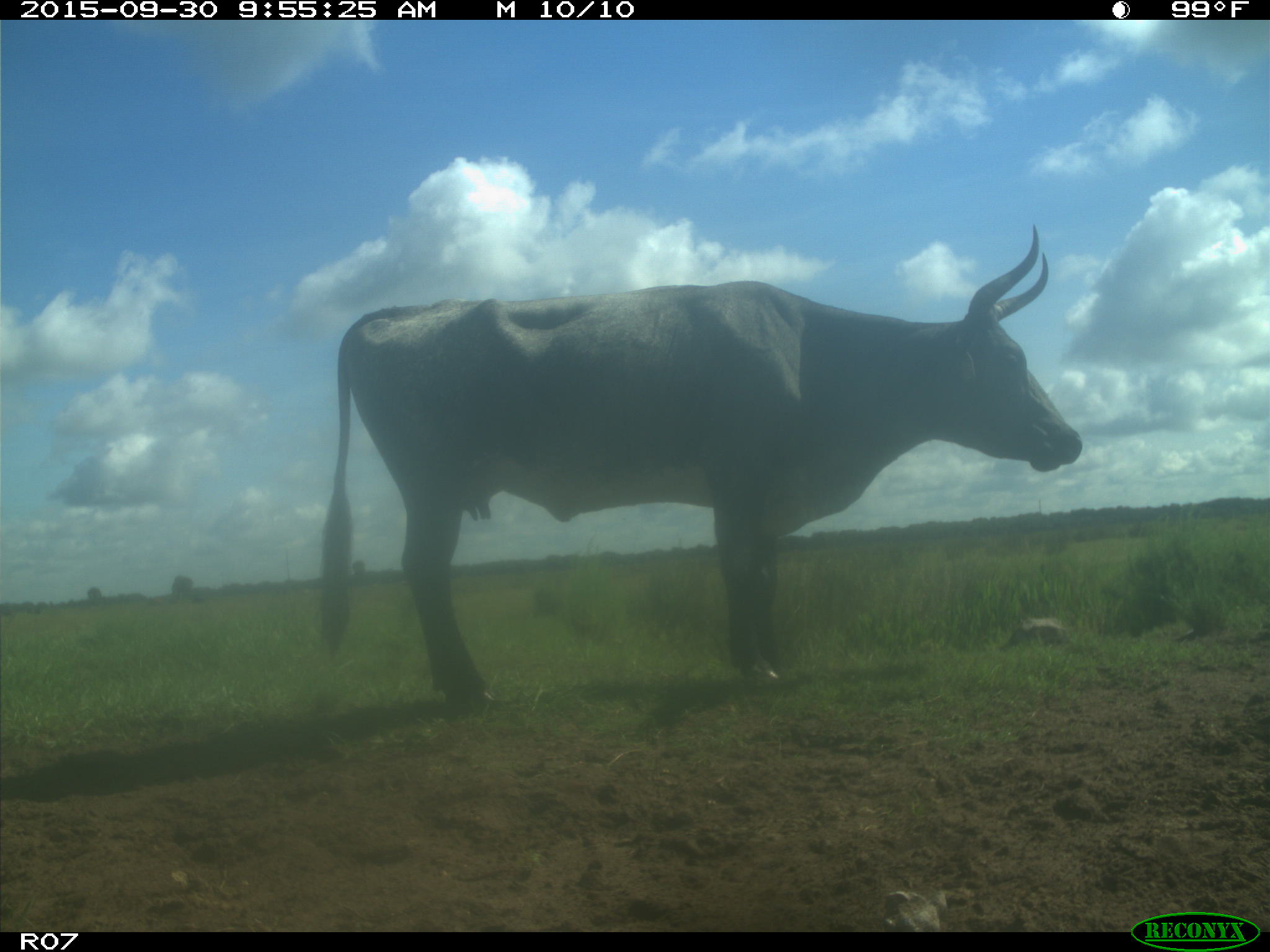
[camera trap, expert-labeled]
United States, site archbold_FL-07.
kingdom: Animalia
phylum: Chordata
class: Mammalia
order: Artiodactyla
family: Bovidae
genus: Bos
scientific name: Bos taurus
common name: domestic cow